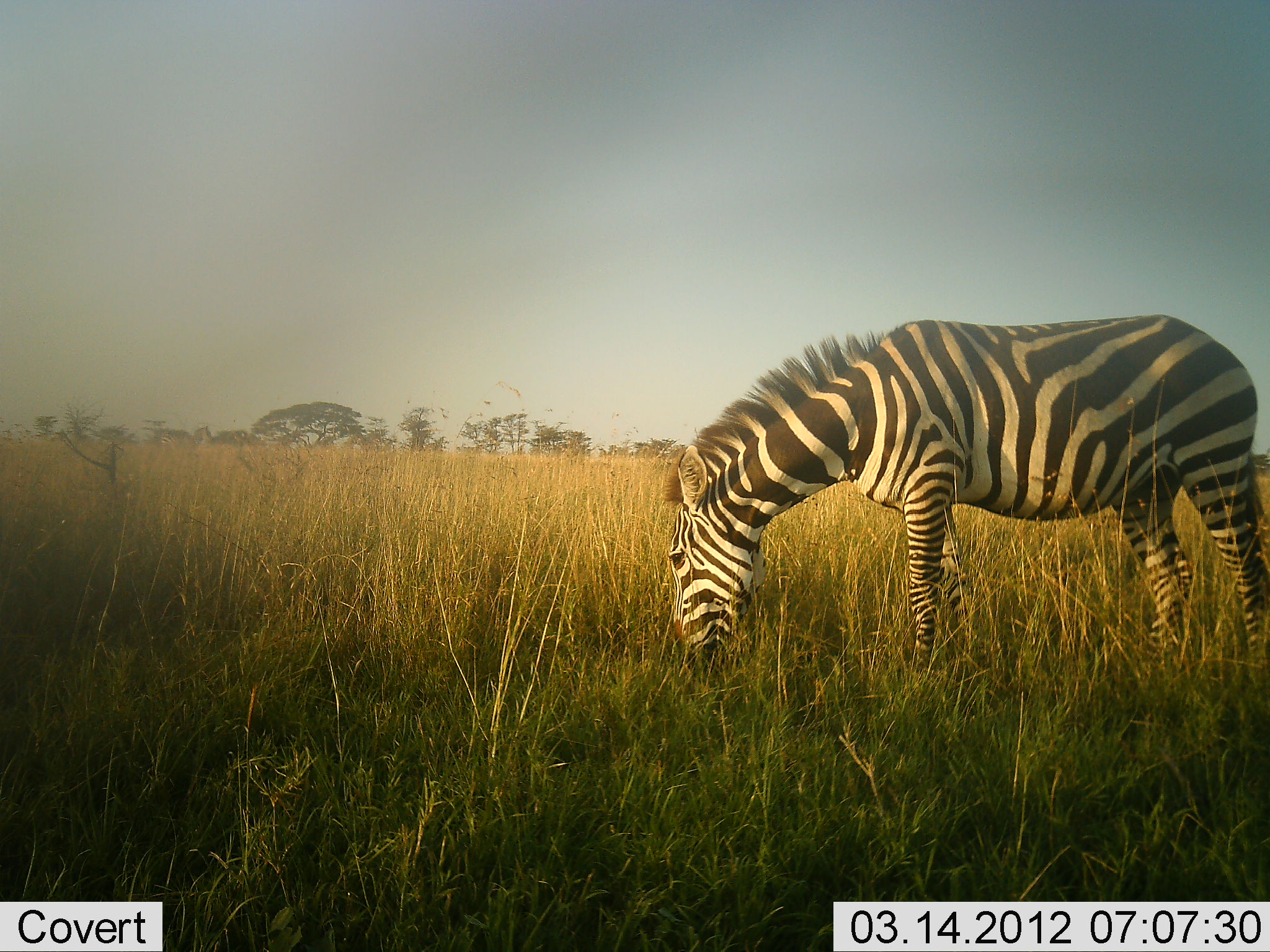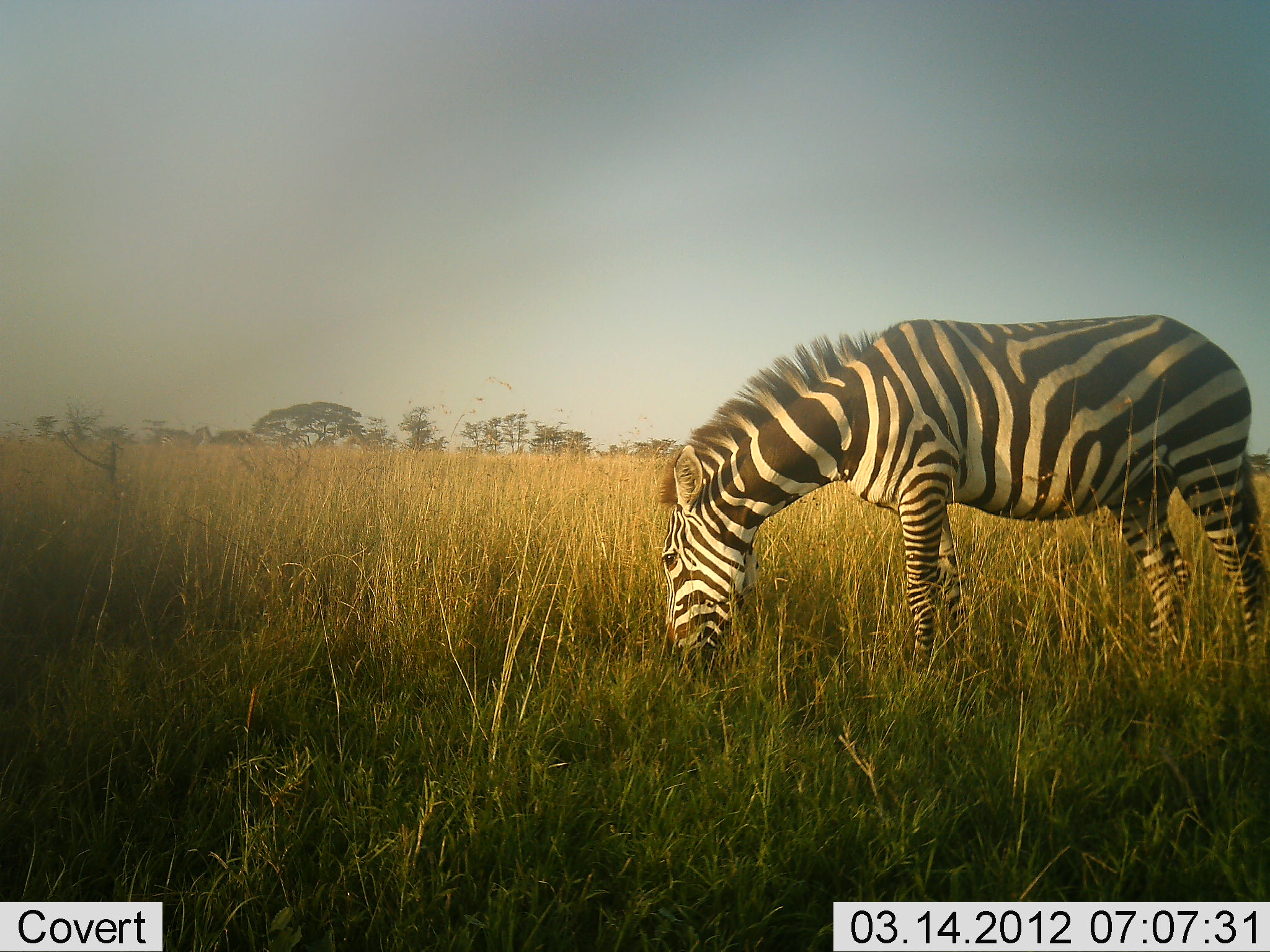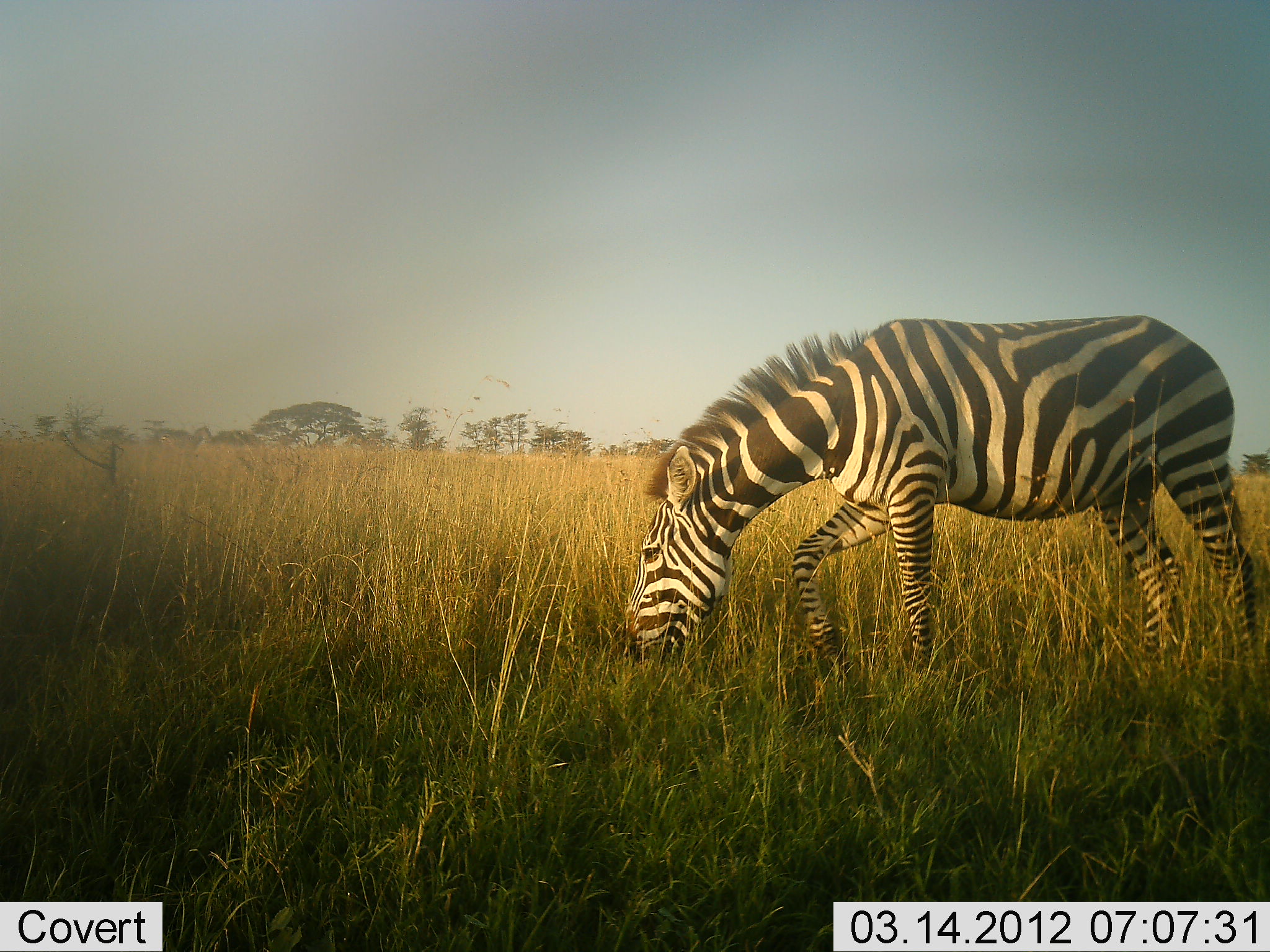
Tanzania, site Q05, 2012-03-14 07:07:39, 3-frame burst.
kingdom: Animalia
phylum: Chordata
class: Mammalia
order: Perissodactyla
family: Equidae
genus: Equus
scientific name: Equus quagga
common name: plains zebra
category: zebra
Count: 1.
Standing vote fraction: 23%.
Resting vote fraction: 0%.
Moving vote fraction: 3%.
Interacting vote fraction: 0%.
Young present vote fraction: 0%.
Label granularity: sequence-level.